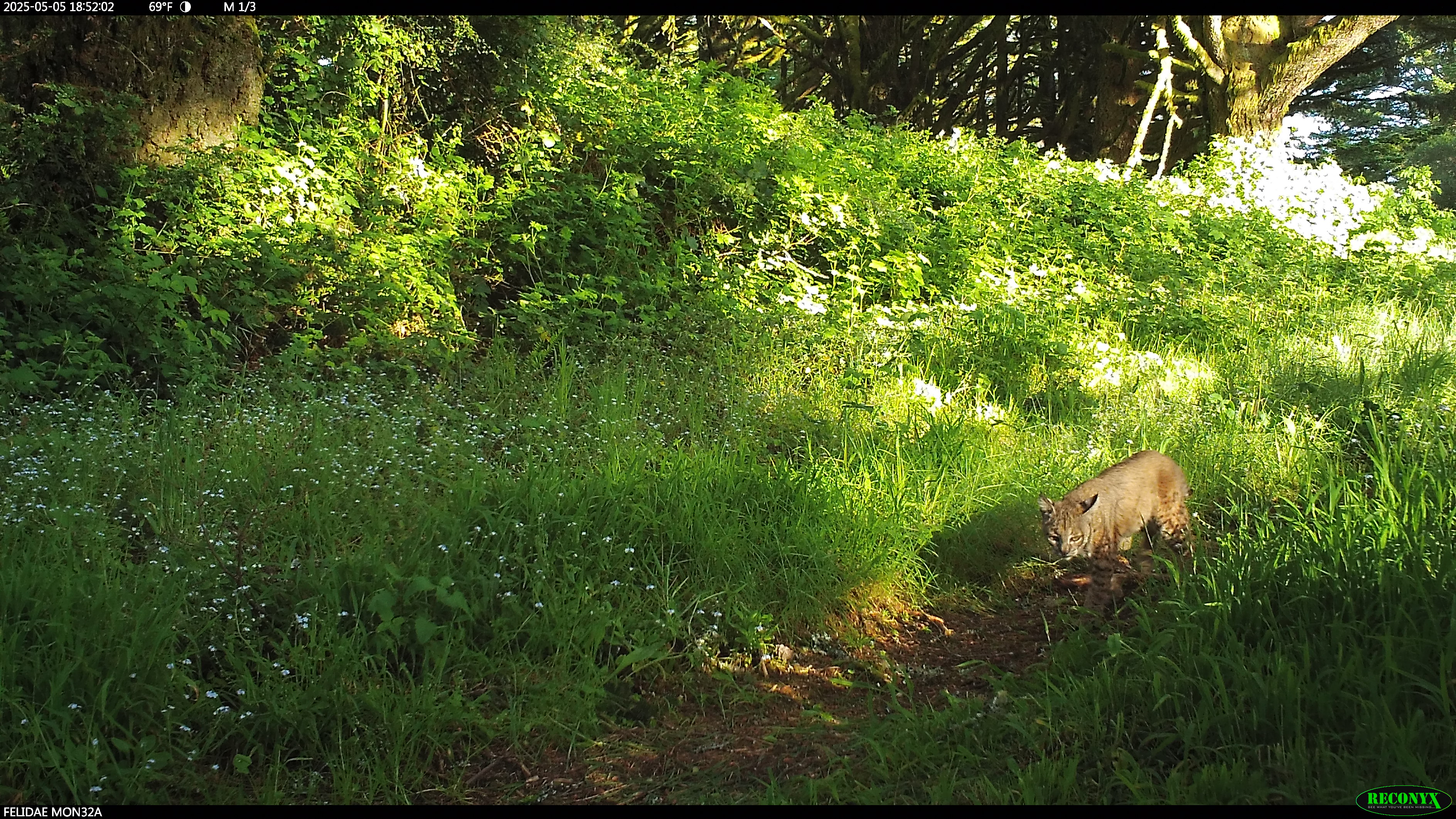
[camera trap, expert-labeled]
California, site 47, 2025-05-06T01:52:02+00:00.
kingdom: Animalia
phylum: Chordata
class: Mammalia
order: Carnivora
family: Felidae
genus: Lynx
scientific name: Lynx rufus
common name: bobcat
Bobcat (Lynx rufus).